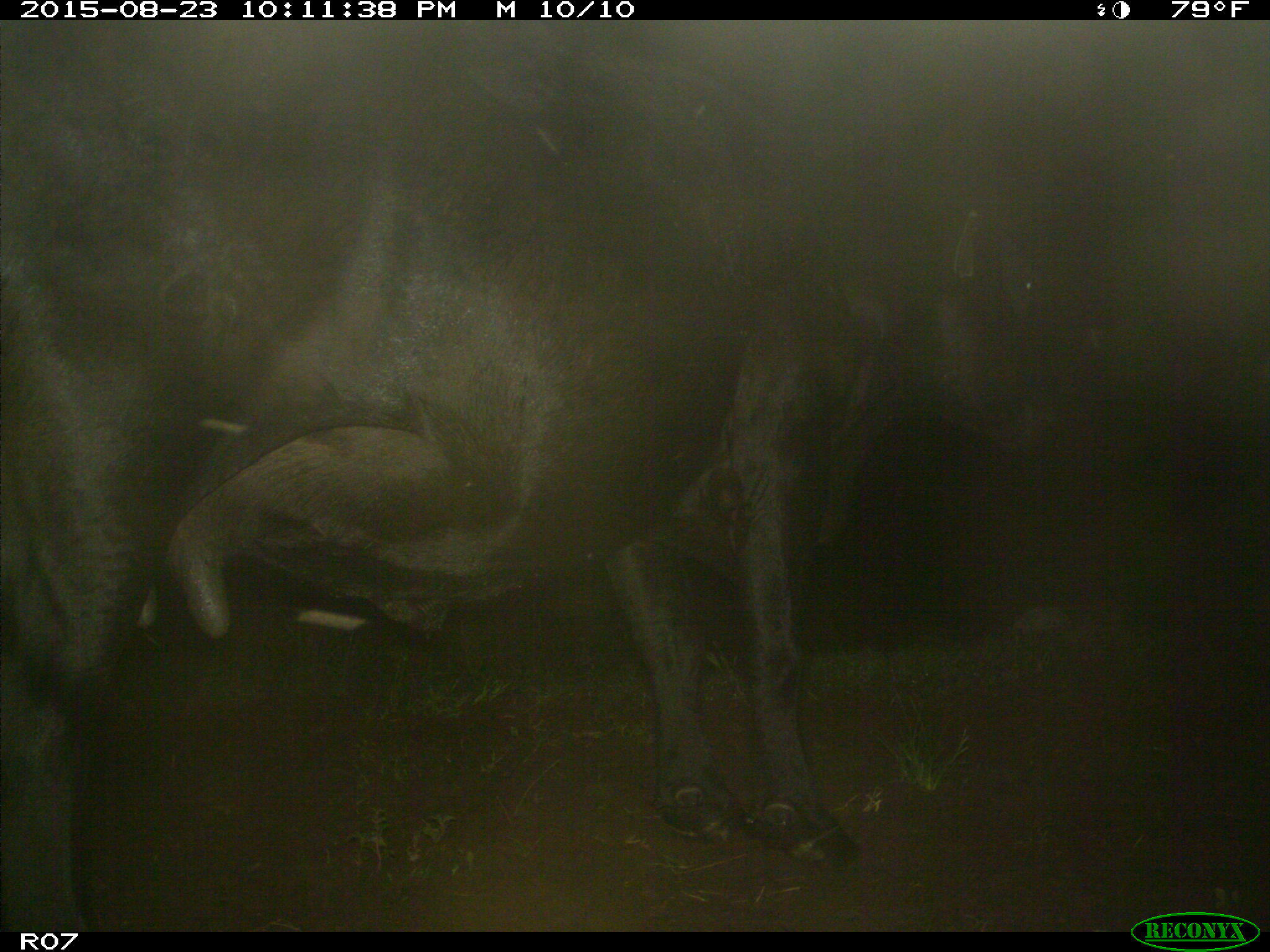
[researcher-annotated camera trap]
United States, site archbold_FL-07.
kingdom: Animalia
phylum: Chordata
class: Mammalia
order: Artiodactyla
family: Bovidae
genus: Bos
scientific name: Bos taurus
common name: domestic cow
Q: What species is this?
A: Bos taurus (domestic cow).